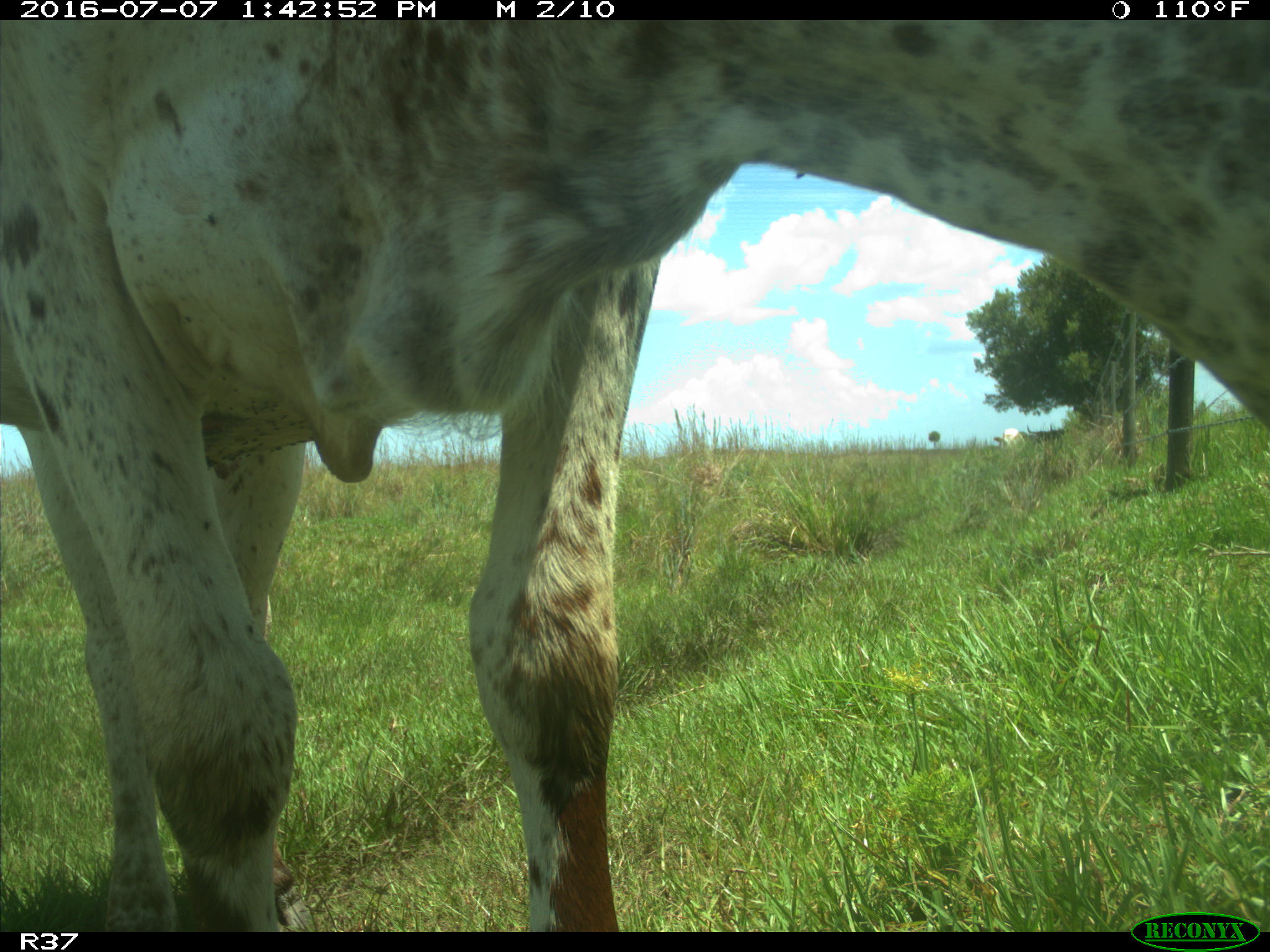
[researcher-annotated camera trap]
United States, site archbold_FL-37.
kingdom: Animalia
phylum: Chordata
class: Mammalia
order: Artiodactyla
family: Bovidae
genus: Bos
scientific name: Bos taurus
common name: domestic cow